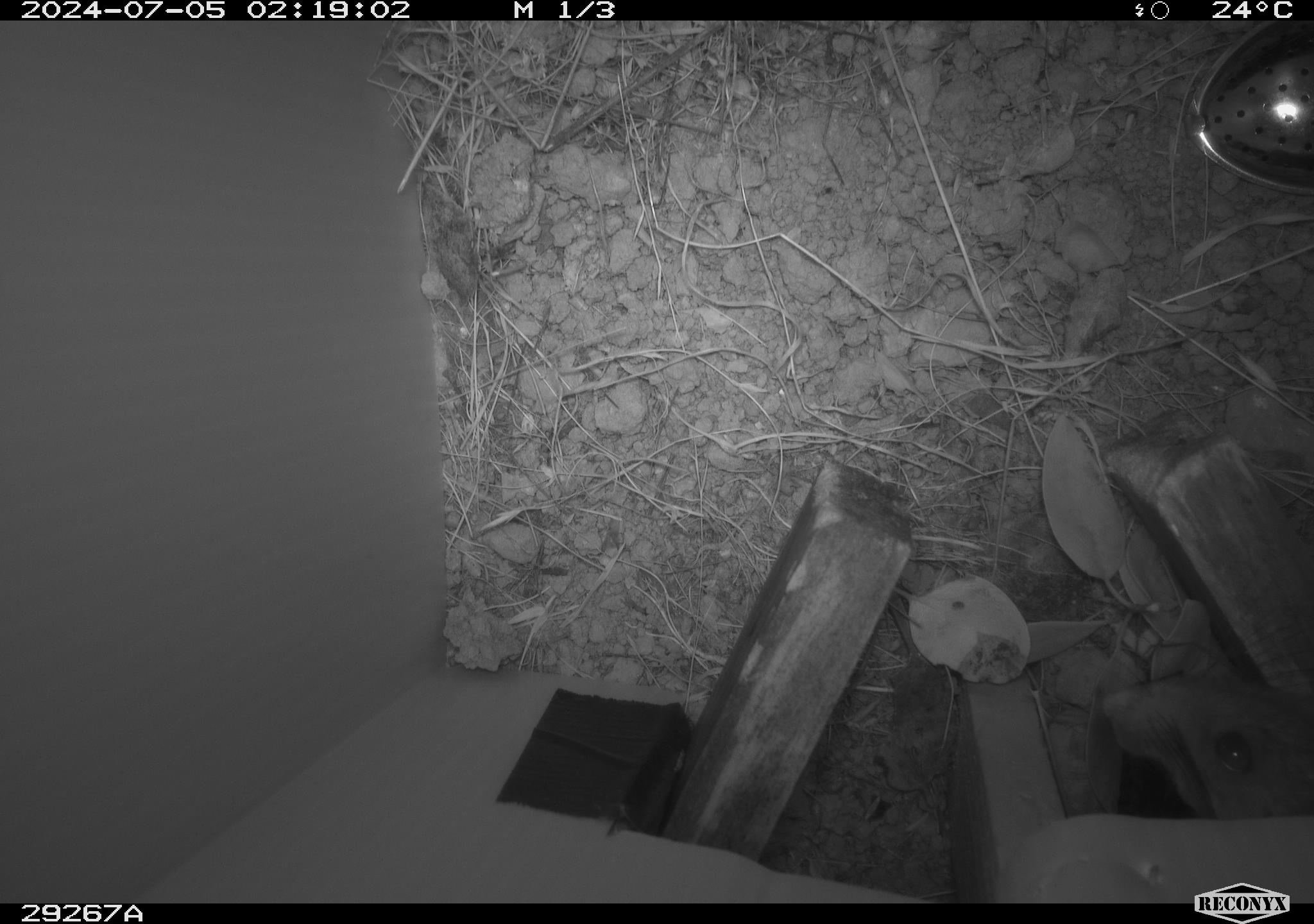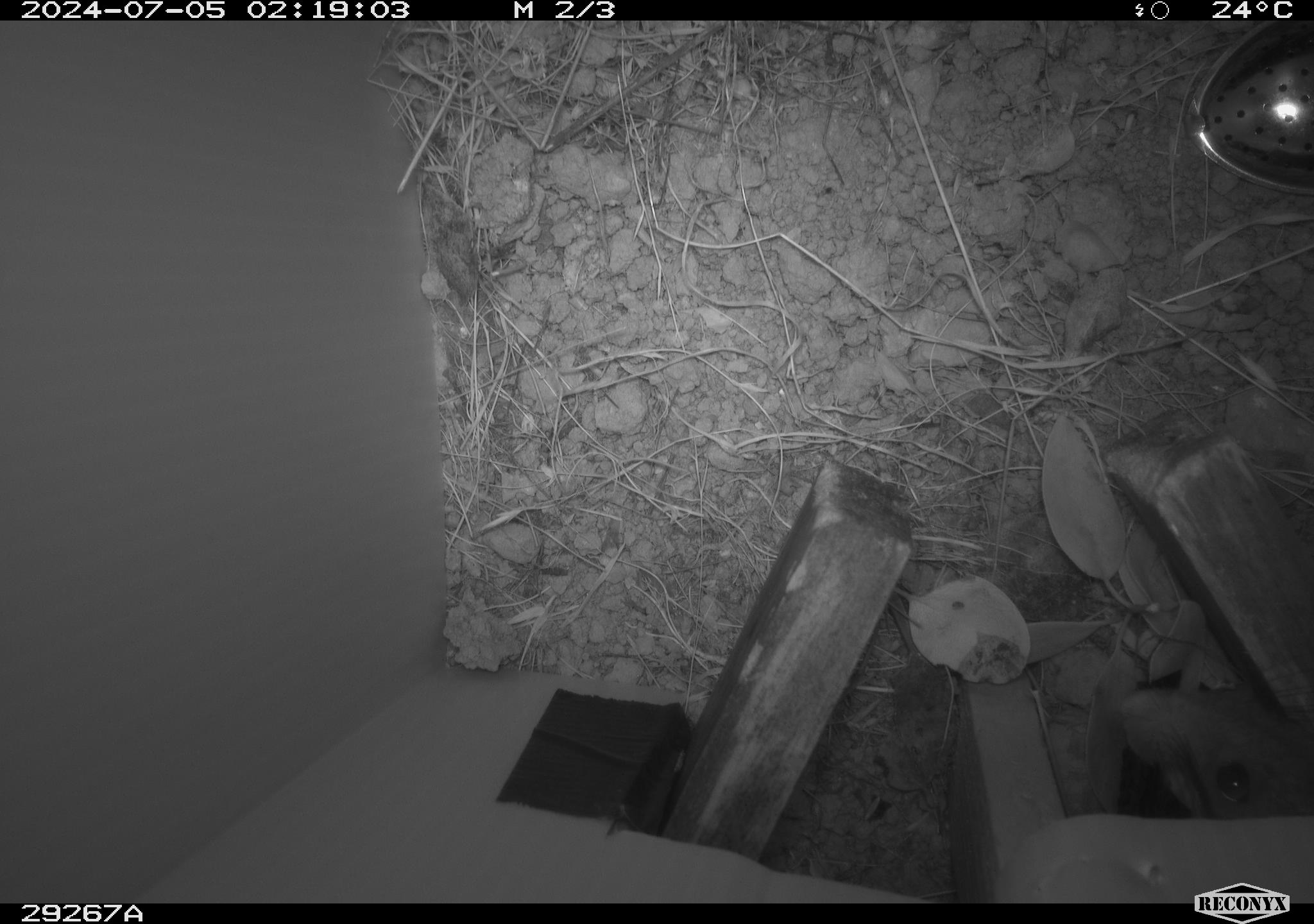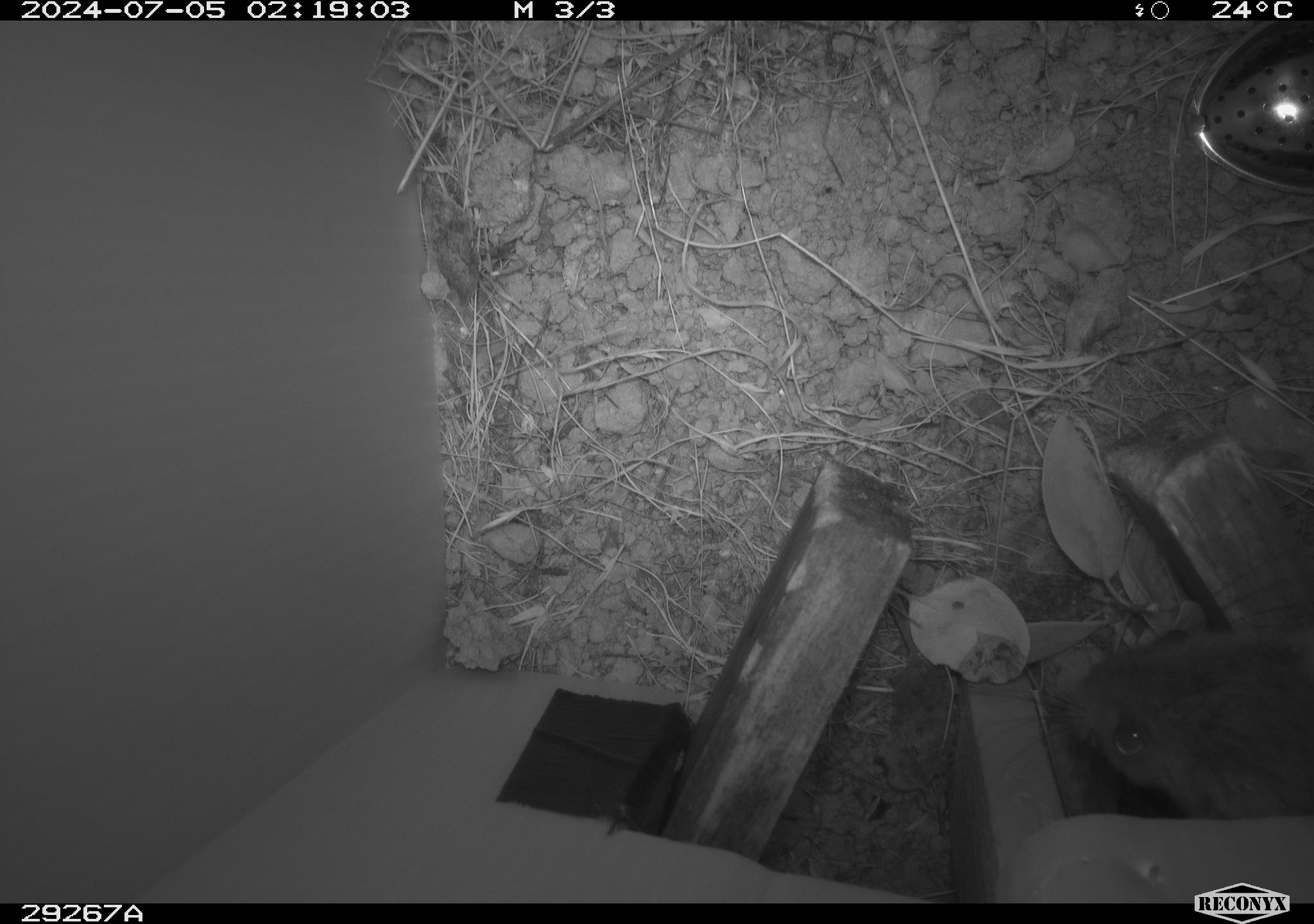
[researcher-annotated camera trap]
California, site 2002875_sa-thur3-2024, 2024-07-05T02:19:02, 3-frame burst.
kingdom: Animalia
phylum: Chordata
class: Mammalia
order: Rodentia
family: Cricetidae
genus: Neotoma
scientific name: Neotoma fuscipes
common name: dusky-footed woodrat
Dusky-footed woodrat (Neotoma fuscipes).